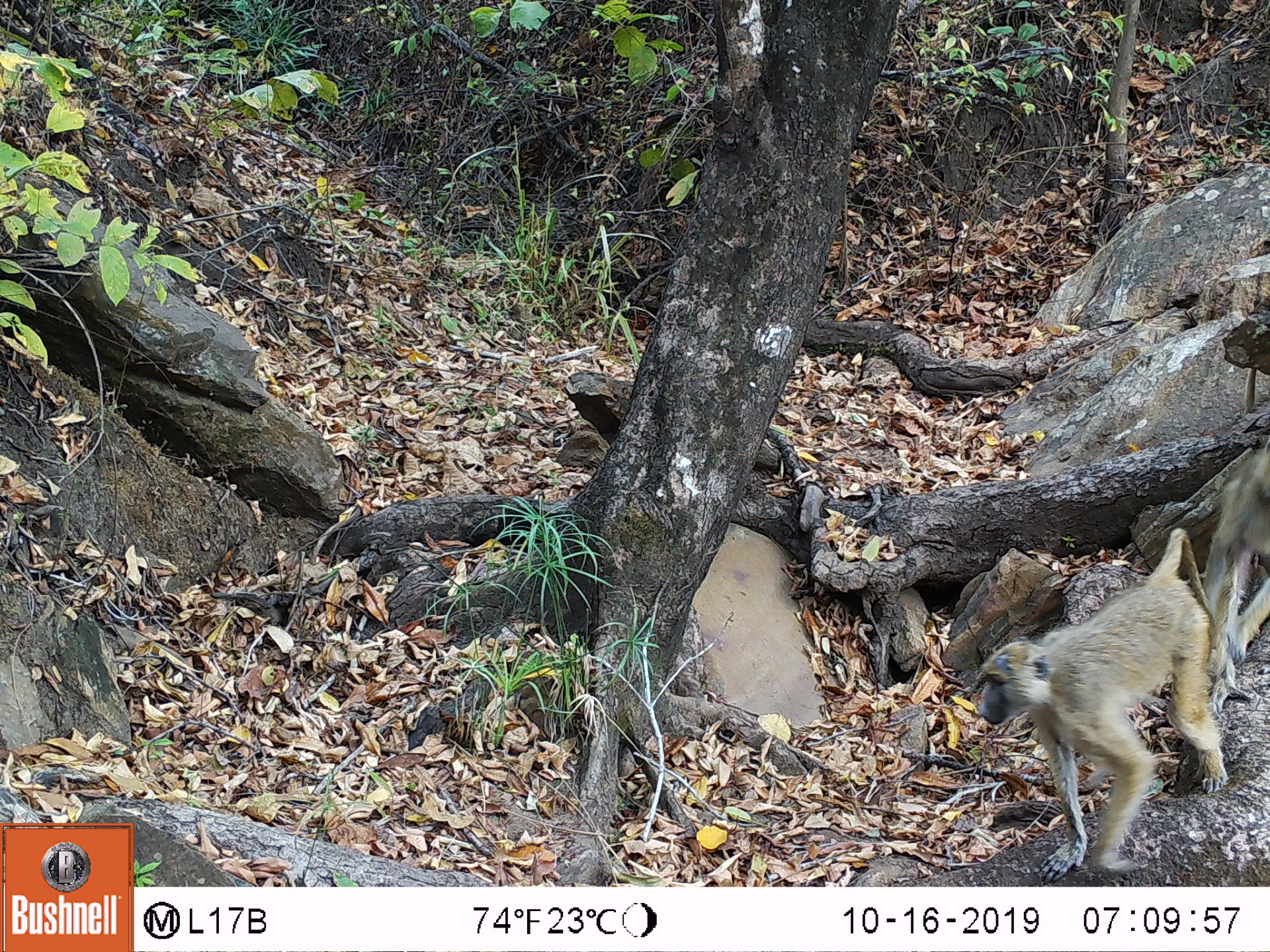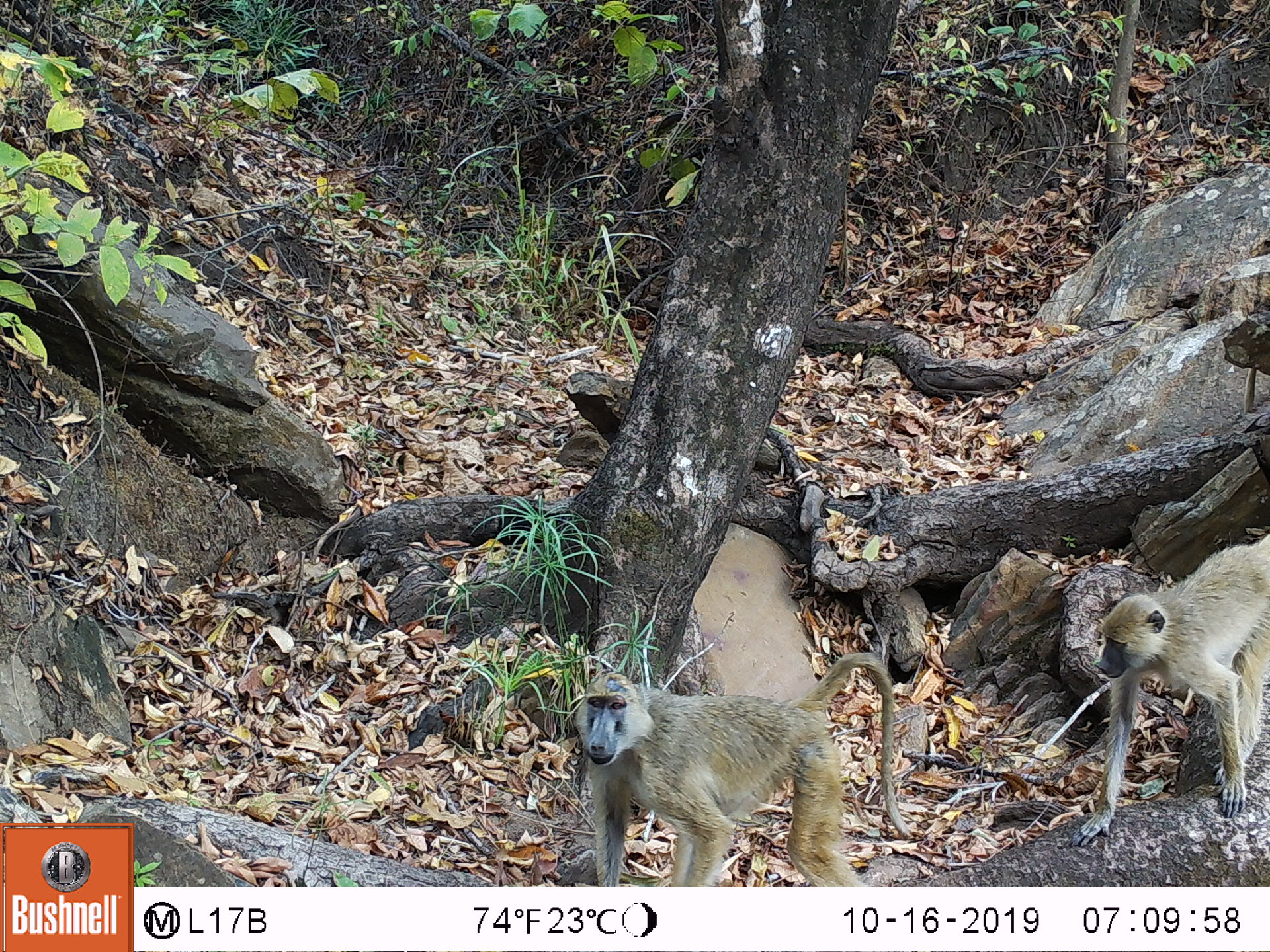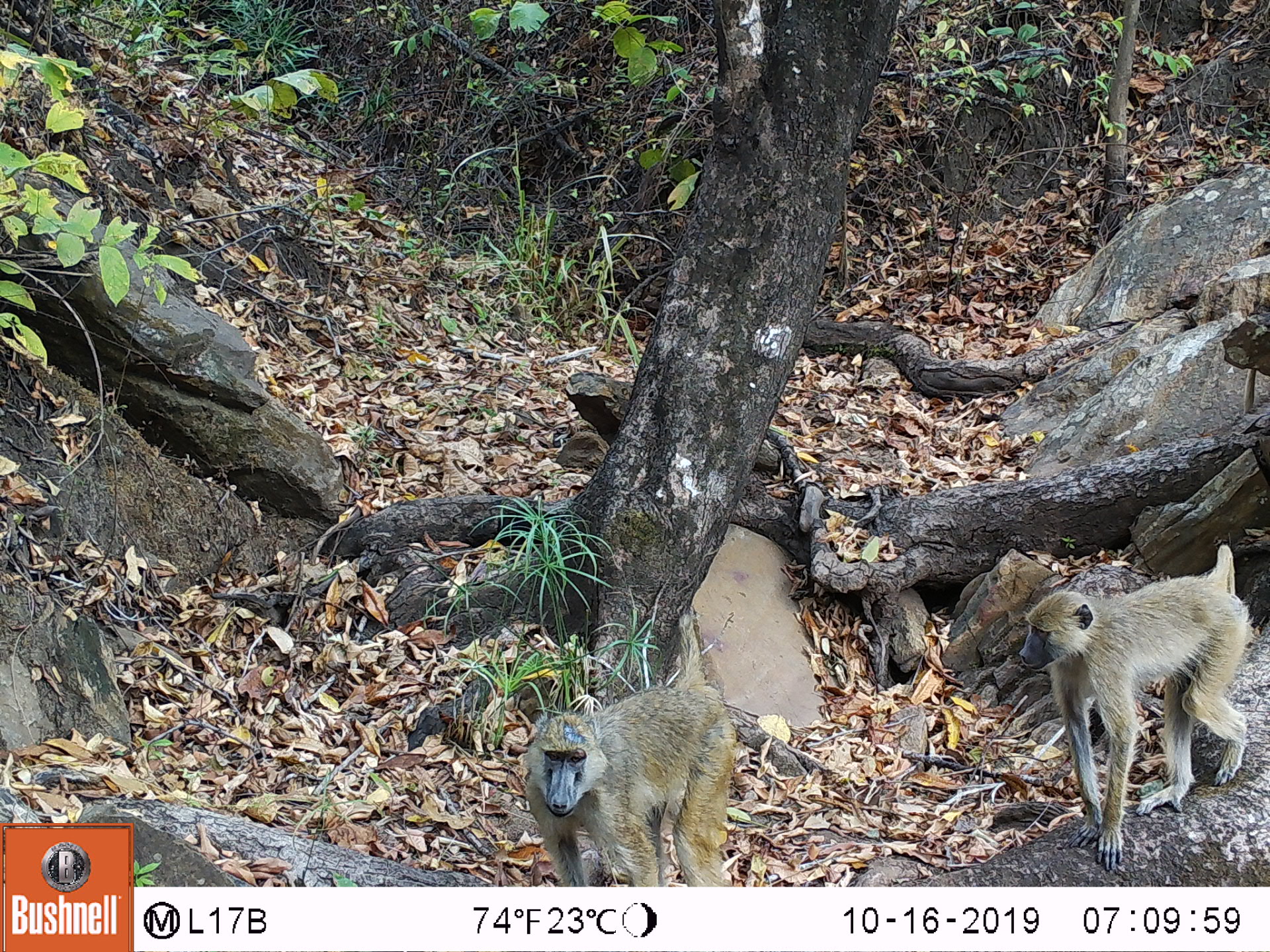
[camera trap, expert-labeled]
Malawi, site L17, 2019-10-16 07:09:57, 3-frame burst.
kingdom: Animalia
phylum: Chordata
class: Mammalia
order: Primates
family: Cercopithecidae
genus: Papio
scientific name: Papio cynocephalus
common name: yellow baboon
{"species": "yellow baboon (Papio cynocephalus)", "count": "2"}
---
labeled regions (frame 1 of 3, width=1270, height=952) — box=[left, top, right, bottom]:
yellow baboon: box=[978, 528, 1216, 882]; box=[1201, 434, 1265, 703]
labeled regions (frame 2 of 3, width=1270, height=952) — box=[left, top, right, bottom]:
yellow baboon: box=[580, 653, 897, 880]; box=[1071, 530, 1270, 850]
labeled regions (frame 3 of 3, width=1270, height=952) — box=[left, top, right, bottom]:
yellow baboon: box=[1013, 533, 1255, 863]; box=[521, 683, 755, 880]